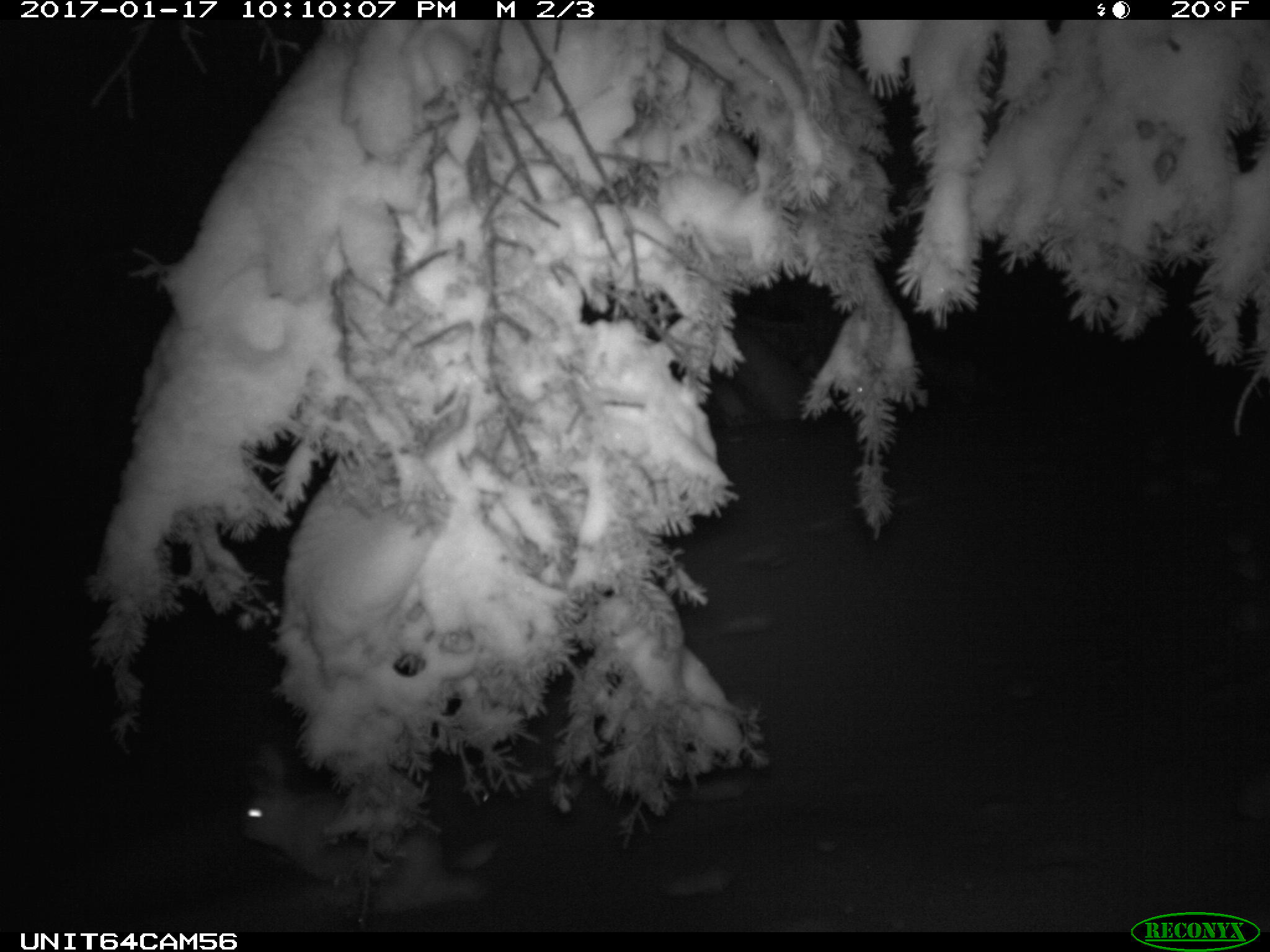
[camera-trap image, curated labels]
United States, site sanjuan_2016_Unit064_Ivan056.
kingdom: Animalia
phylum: Chordata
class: Mammalia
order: Lagomorpha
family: Leporidae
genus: Lepus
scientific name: Lepus americanus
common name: snowshoe hare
Lepus americanus (snowshoe hare).